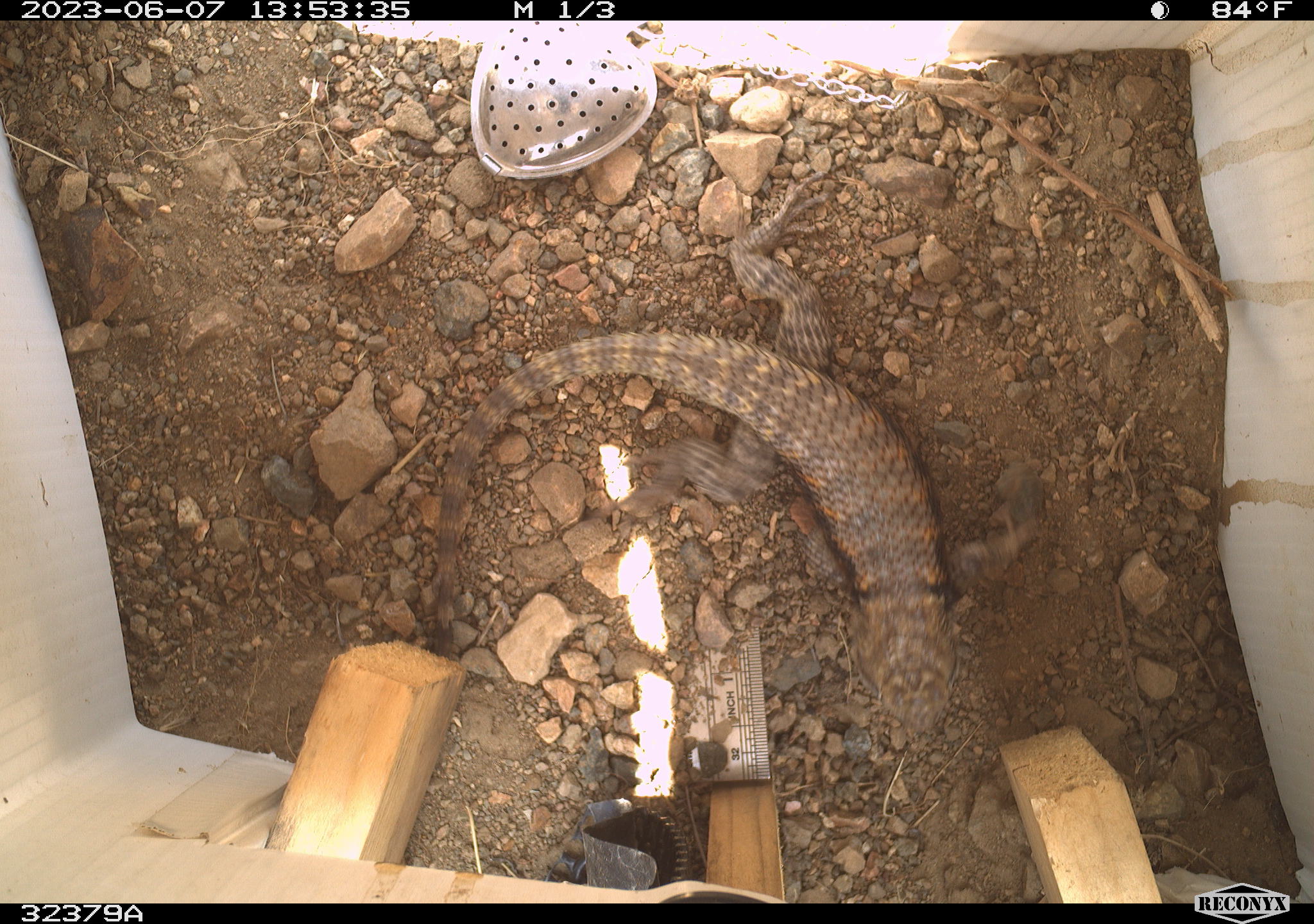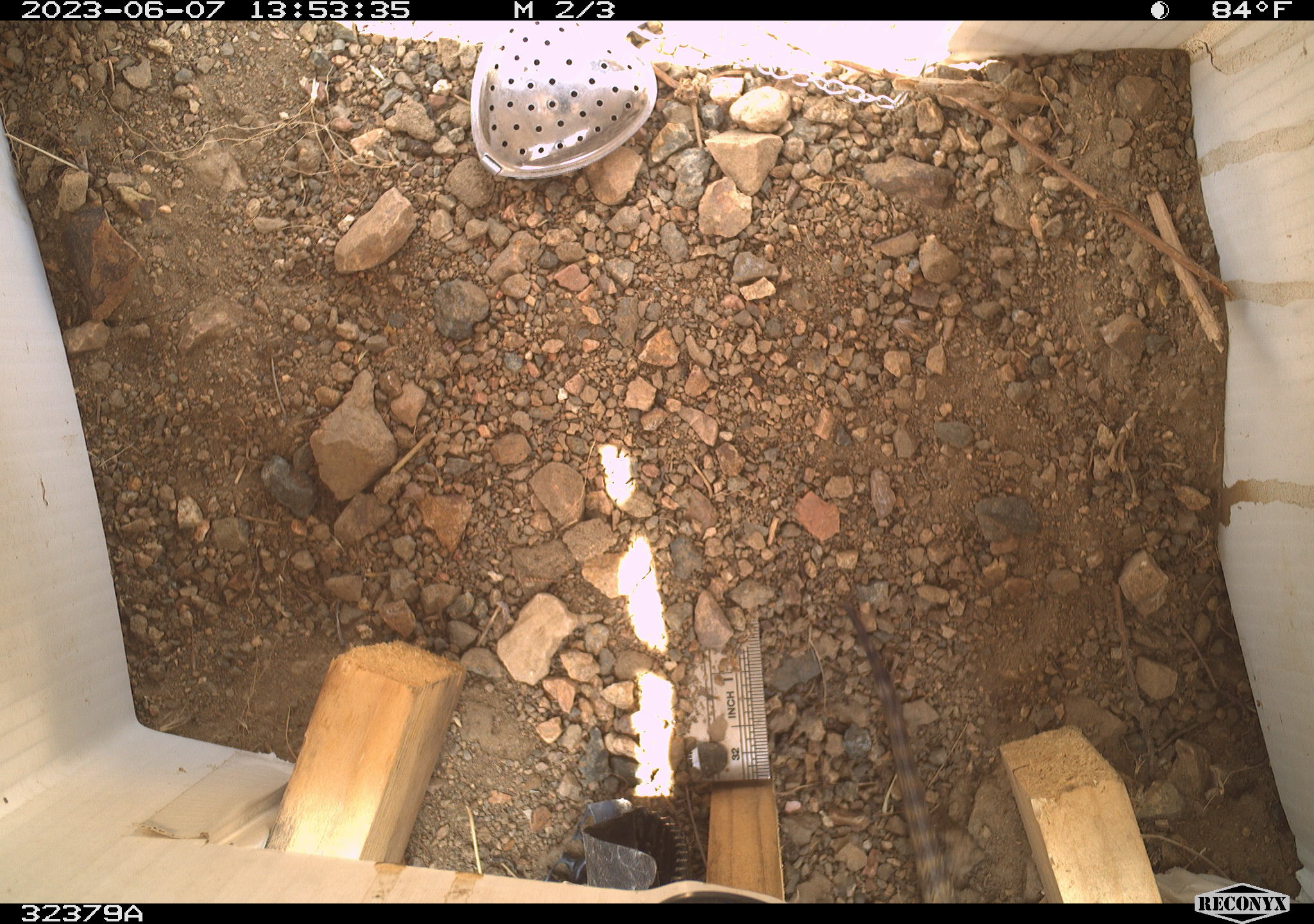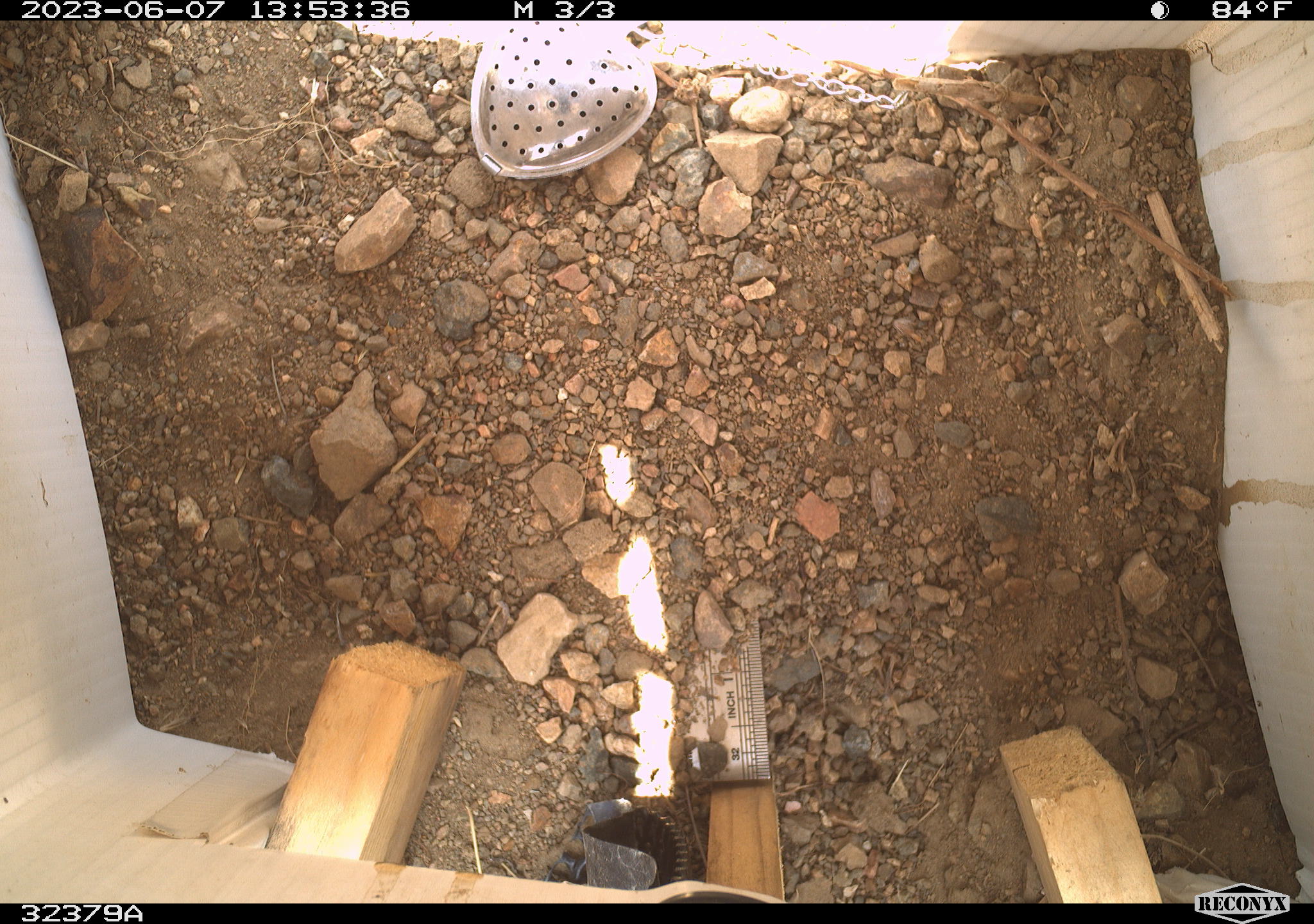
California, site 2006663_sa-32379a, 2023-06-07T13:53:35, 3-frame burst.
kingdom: Animalia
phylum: Chordata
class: Reptilia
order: Squamata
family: Phrynosomatidae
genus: Sceloporus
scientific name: Sceloporus uniformis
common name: yellow-backed spiny lizard